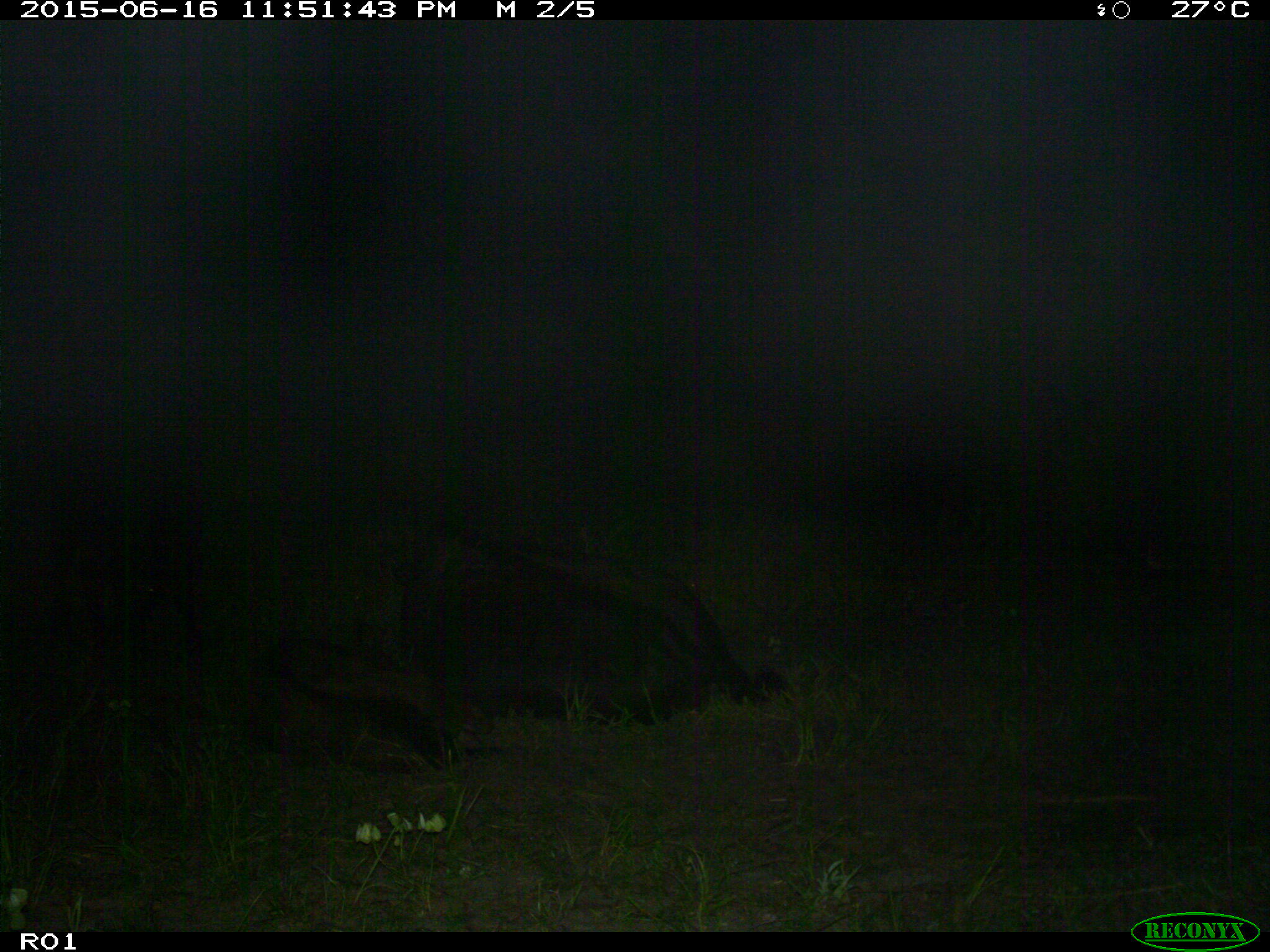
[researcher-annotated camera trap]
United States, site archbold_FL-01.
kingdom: Animalia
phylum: Chordata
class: Mammalia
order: Artiodactyla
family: Bovidae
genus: Bos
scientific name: Bos taurus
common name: domestic cow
Bos taurus (domestic cow).